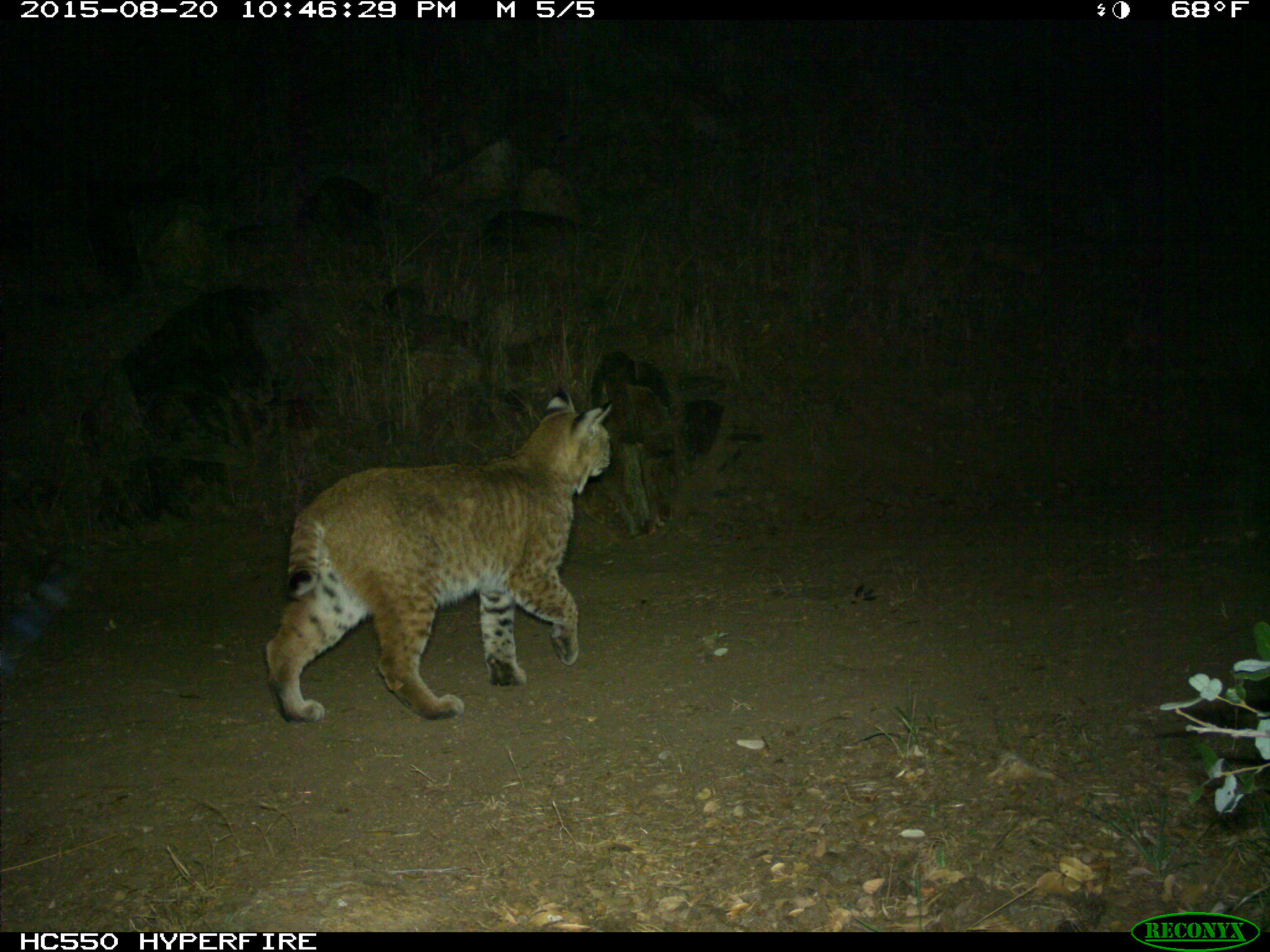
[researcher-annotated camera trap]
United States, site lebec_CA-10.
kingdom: Animalia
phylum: Chordata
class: Mammalia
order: Carnivora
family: Felidae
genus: Lynx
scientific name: Lynx rufus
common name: bobcat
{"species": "Lynx rufus (bobcat)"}